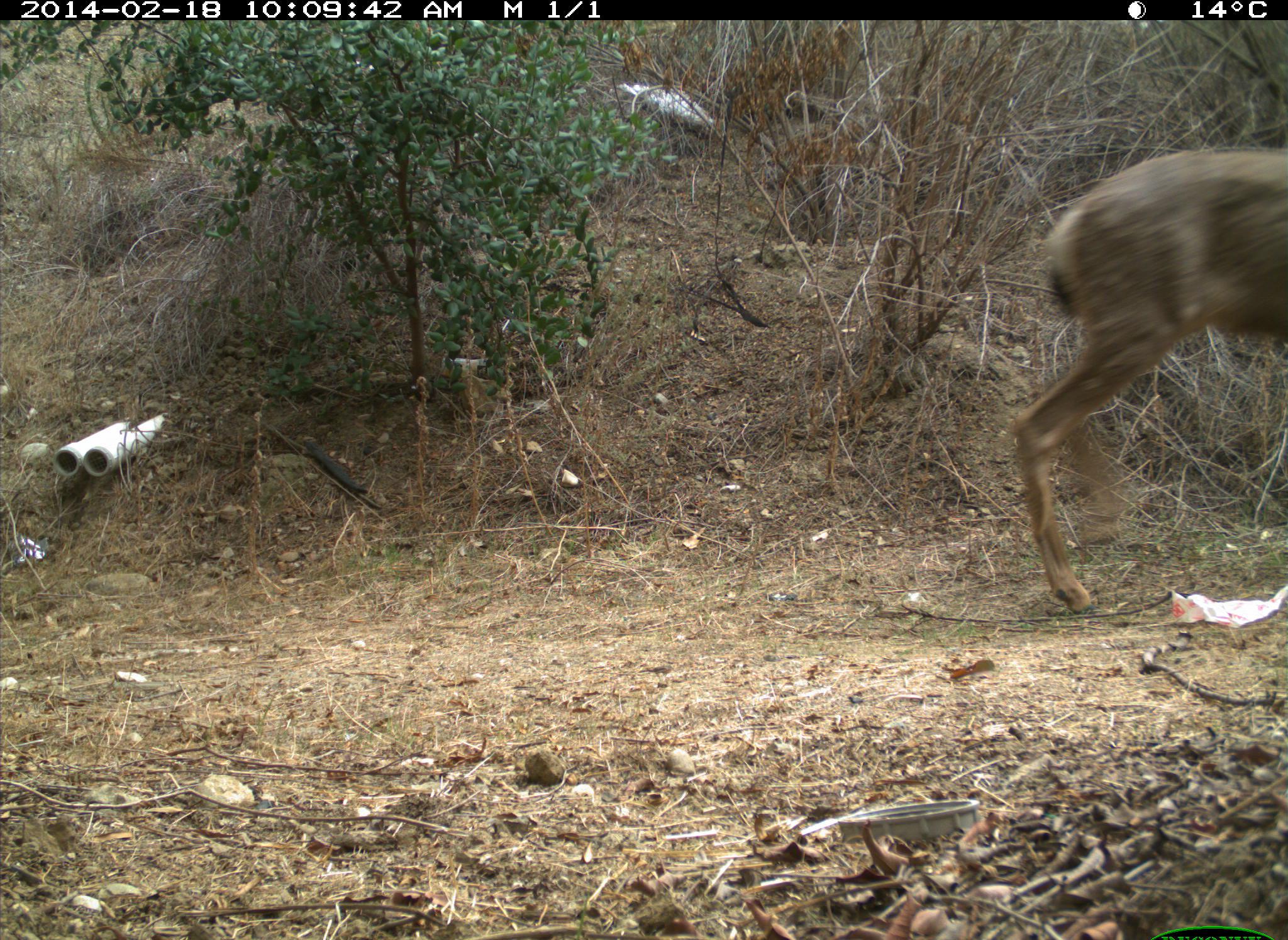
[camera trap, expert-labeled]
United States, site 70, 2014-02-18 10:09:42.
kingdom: Animalia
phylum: Chordata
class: Mammalia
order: Artiodactyla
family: Cervidae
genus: Odocoileus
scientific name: Odocoileus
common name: deer